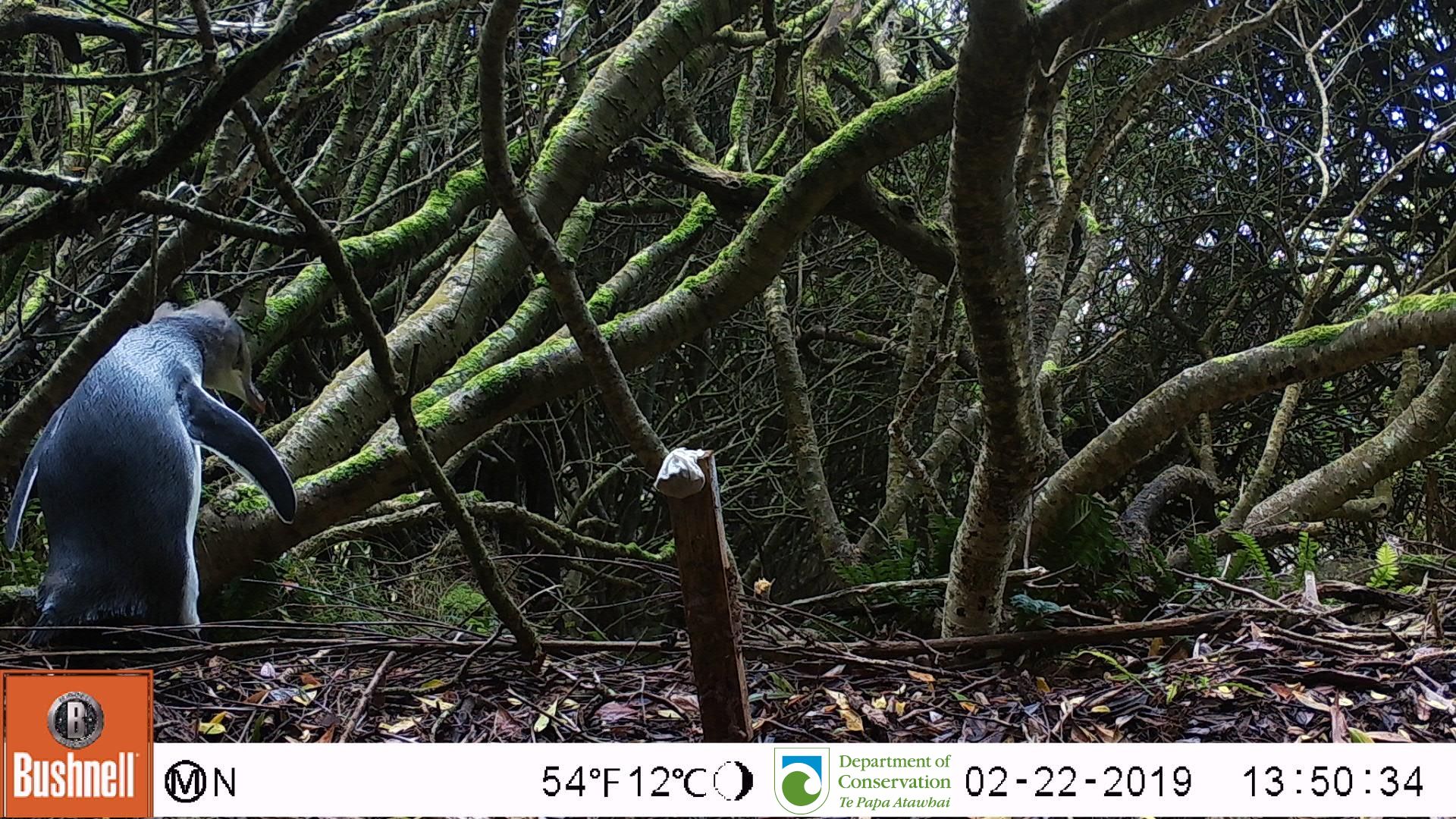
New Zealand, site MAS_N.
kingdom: Animalia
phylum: Chordata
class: Aves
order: Sphenisciformes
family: Spheniscidae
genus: Megadyptes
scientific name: Megadyptes antipodes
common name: yellow-eyed penguin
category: yellow eyed penguin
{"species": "yellow eyed penguin (yellow-eyed penguin) (Megadyptes antipodes)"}